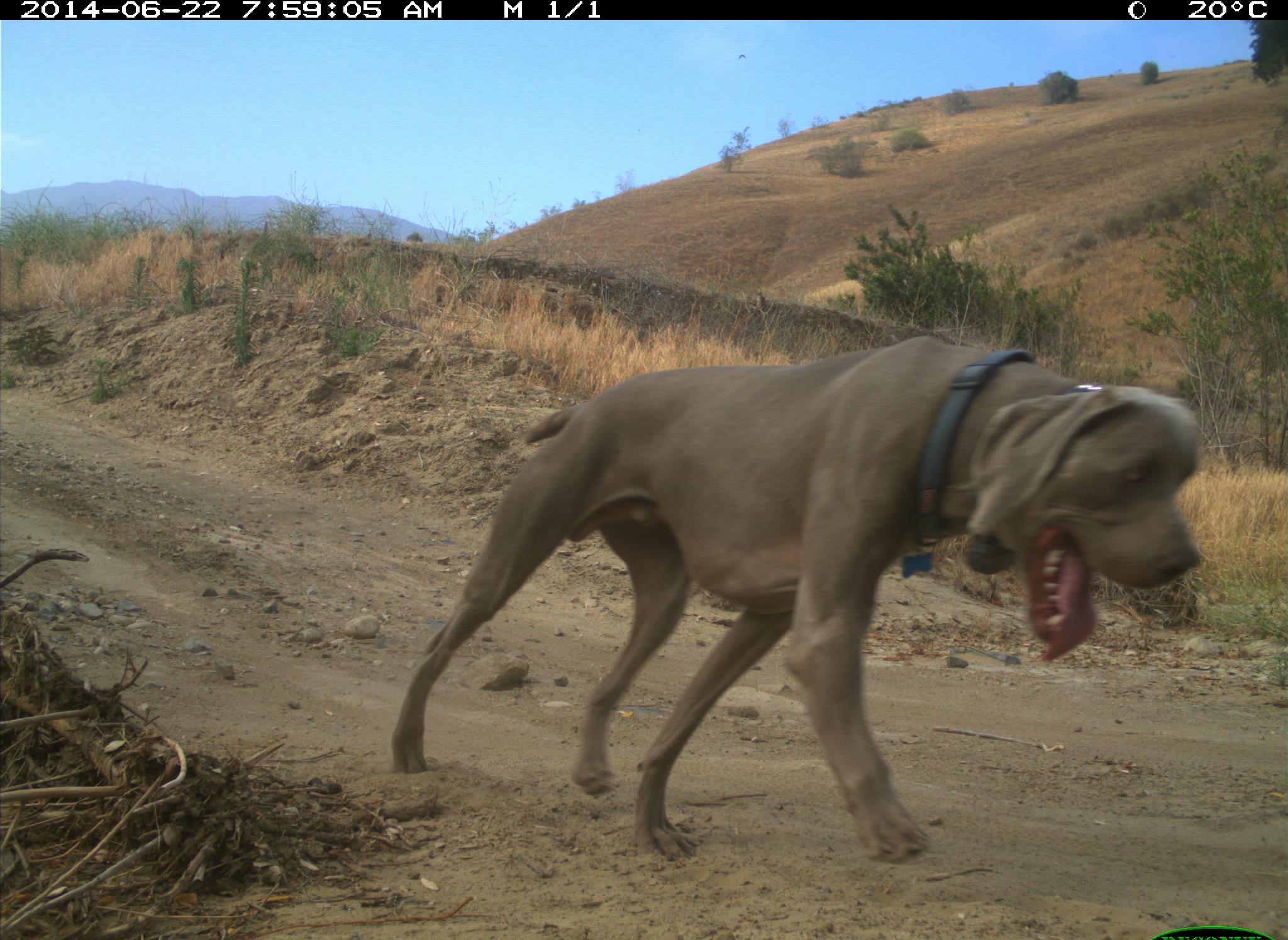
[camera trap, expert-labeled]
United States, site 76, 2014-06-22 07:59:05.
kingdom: Animalia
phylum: Chordata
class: Mammalia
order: Carnivora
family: Canidae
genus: Canis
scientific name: Canis familiaris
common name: domestic dog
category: dog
Dog (domestic dog) (Canis familiaris).